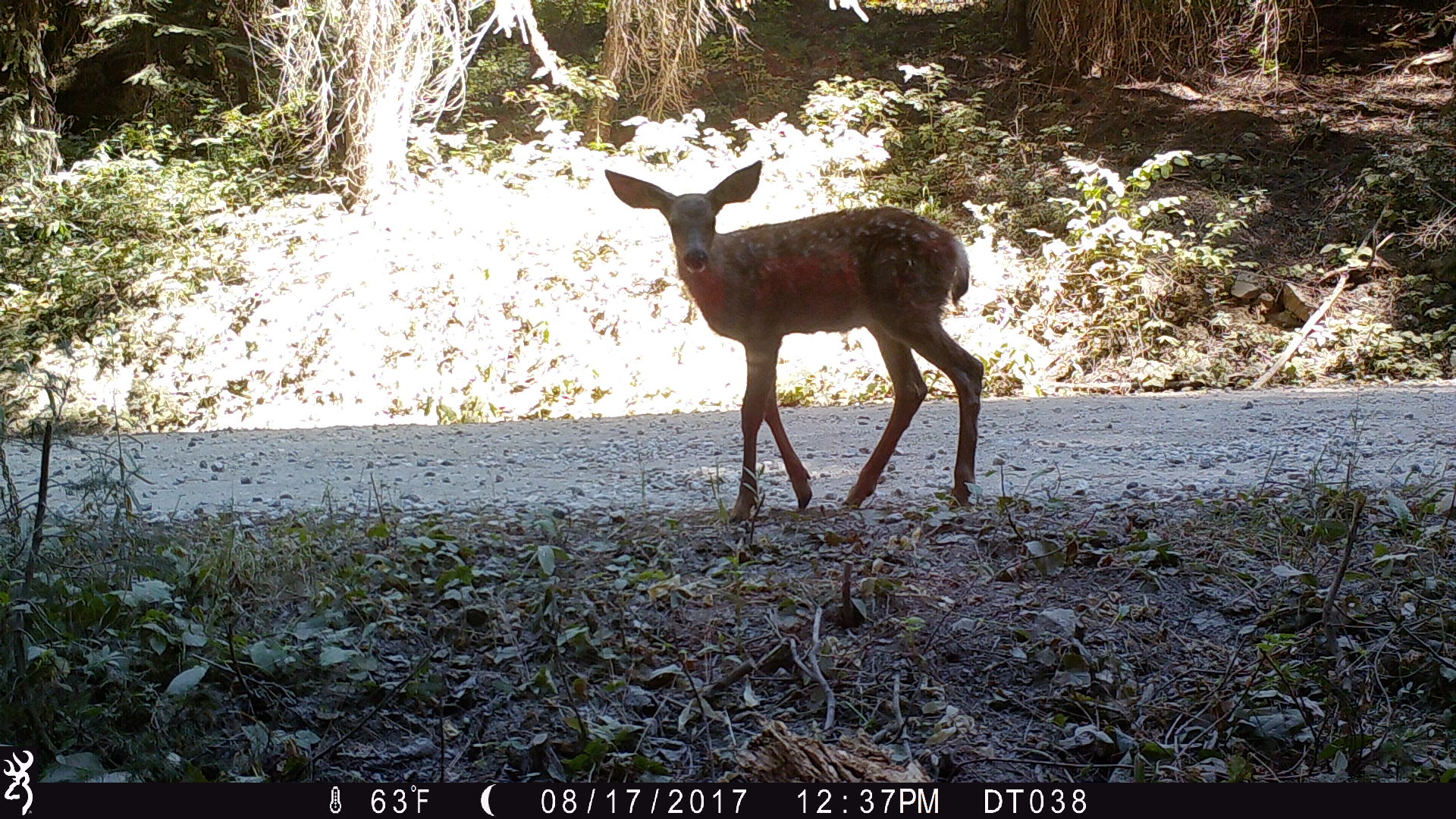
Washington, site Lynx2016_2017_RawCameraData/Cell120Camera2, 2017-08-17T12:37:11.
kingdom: Animalia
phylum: Chordata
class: Mammalia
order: Artiodactyla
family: Cervidae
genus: Odocoileus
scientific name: Odocoileus hemionus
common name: mule deer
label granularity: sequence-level